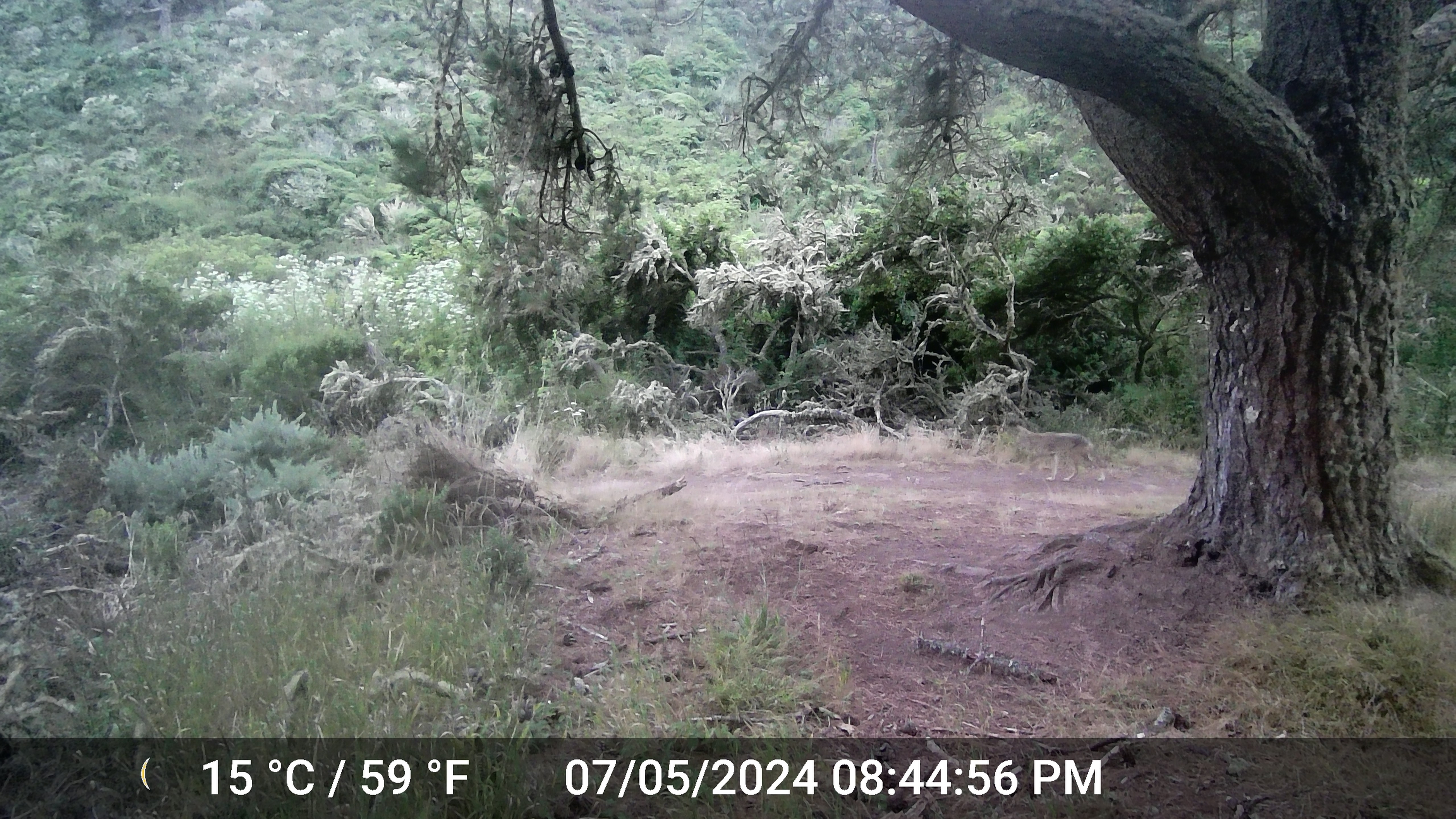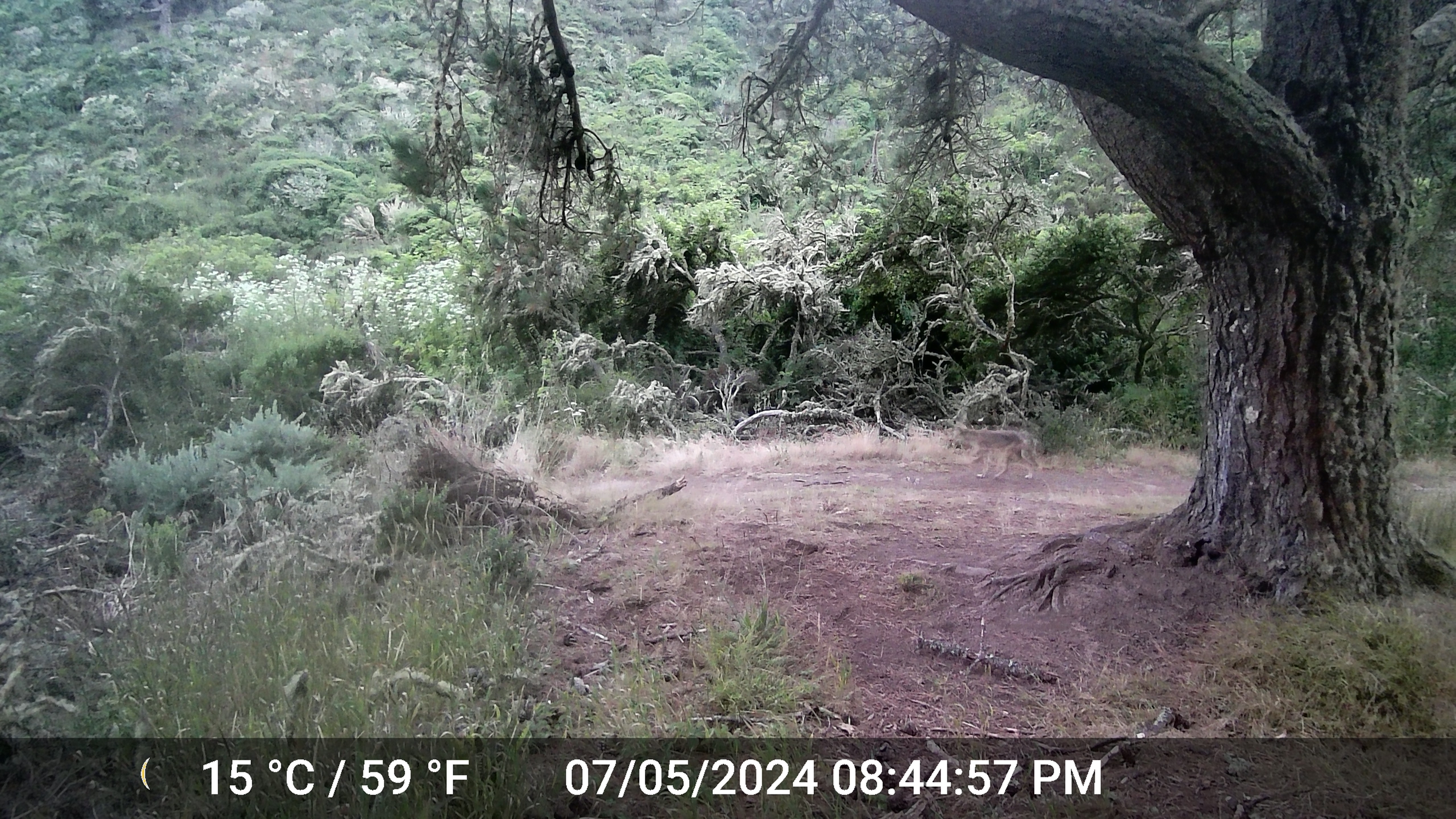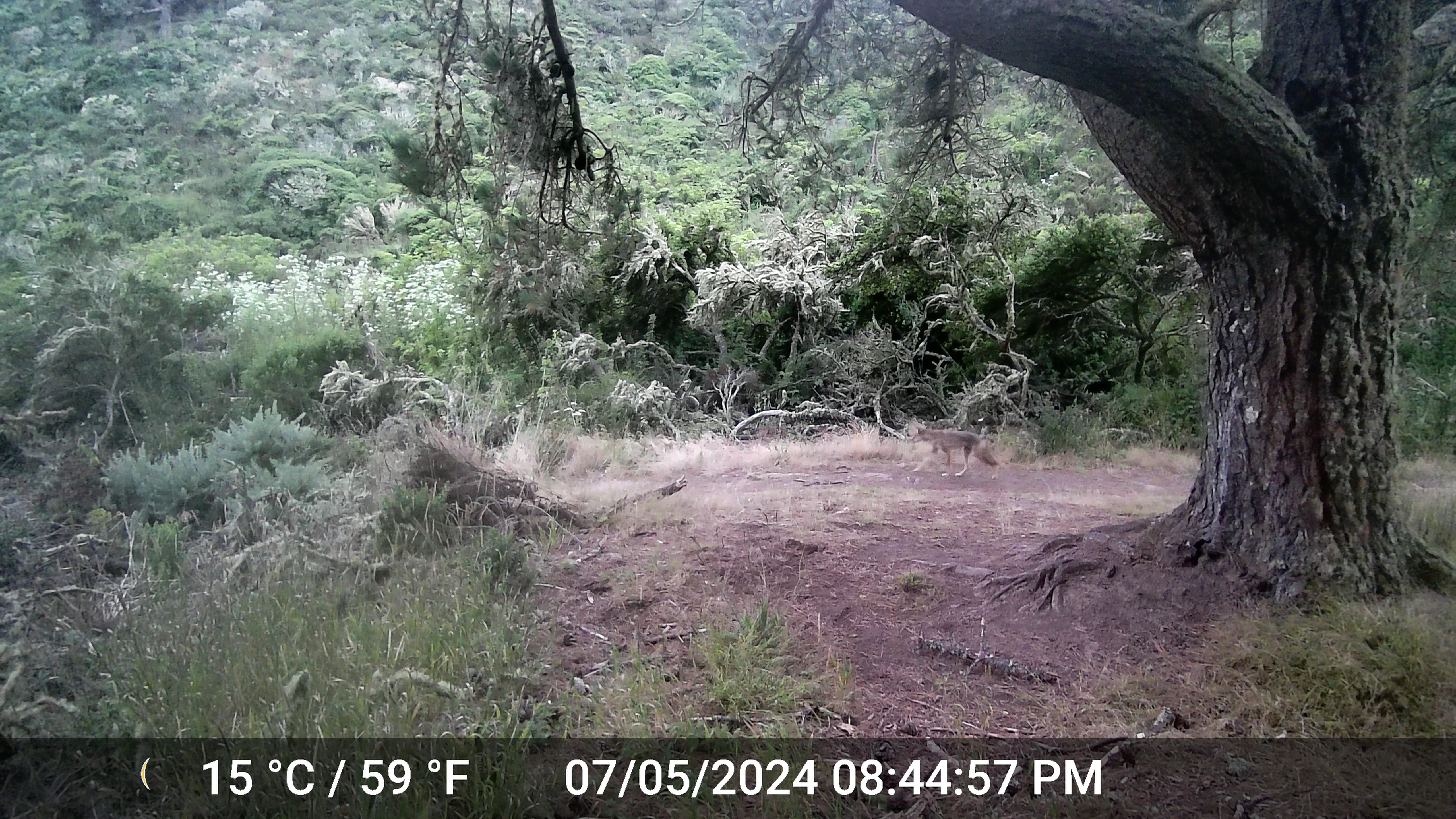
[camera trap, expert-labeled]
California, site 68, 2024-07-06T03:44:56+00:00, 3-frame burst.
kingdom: Animalia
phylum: Chordata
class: Mammalia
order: Carnivora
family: Canidae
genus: Canis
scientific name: Canis latrans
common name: coyote